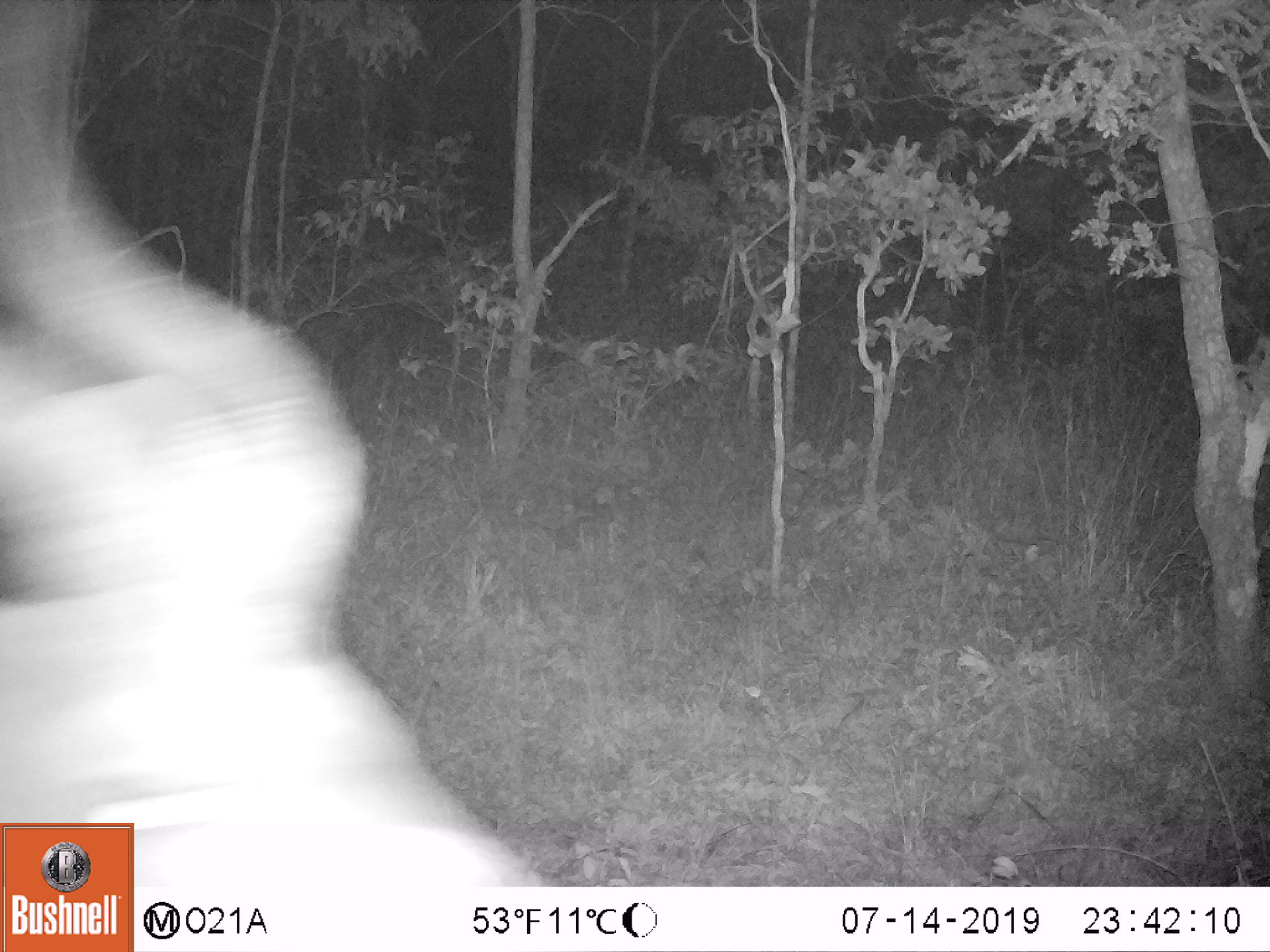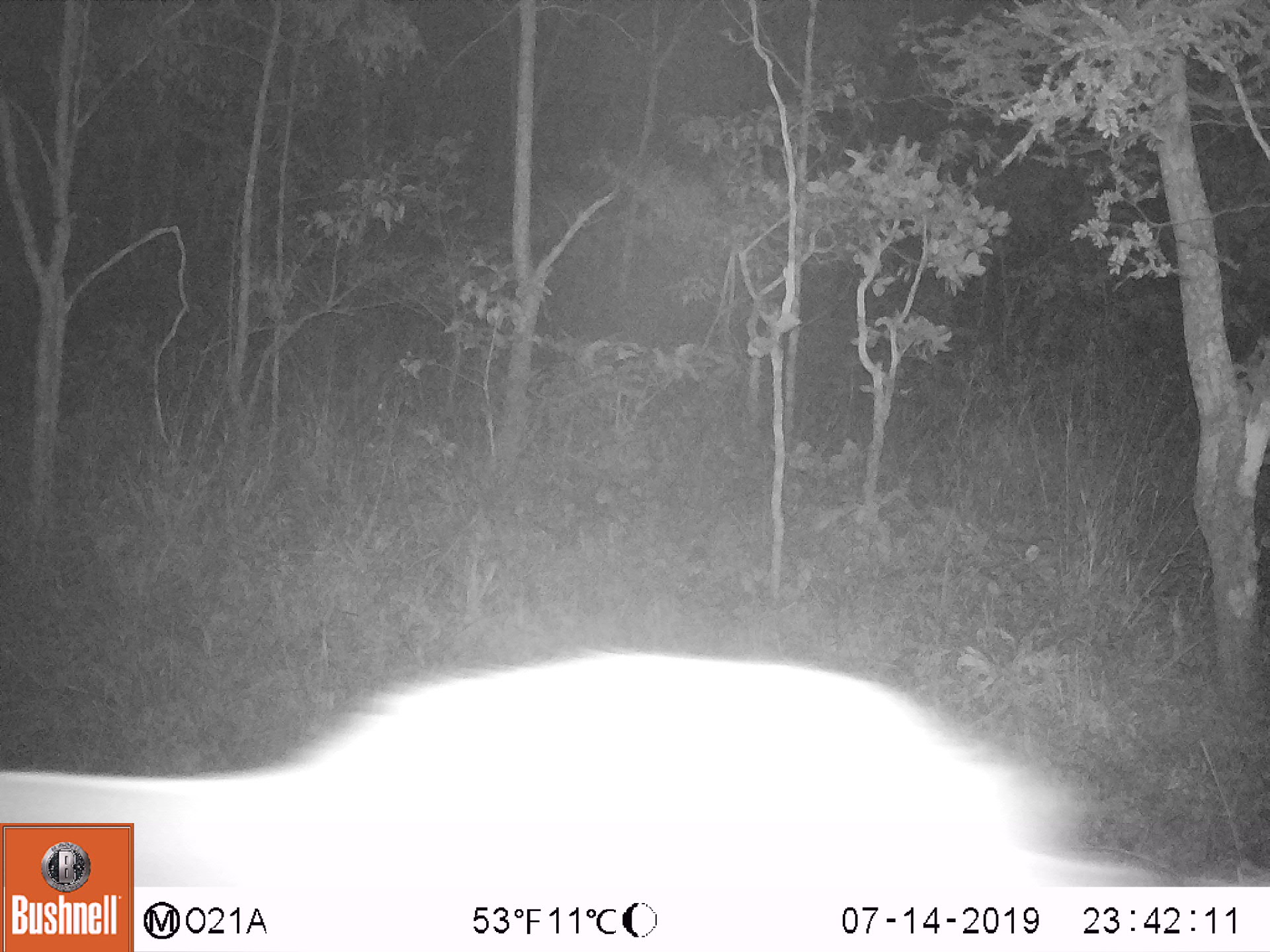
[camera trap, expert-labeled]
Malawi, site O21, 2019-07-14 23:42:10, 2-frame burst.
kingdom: Animalia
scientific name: Animalia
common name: other animal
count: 1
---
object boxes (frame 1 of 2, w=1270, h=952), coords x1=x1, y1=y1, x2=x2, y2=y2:
other animal: x1=1, y1=101, x2=501, y2=821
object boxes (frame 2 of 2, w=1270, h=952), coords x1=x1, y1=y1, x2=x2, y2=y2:
other animal: x1=136, y1=643, x2=1229, y2=883